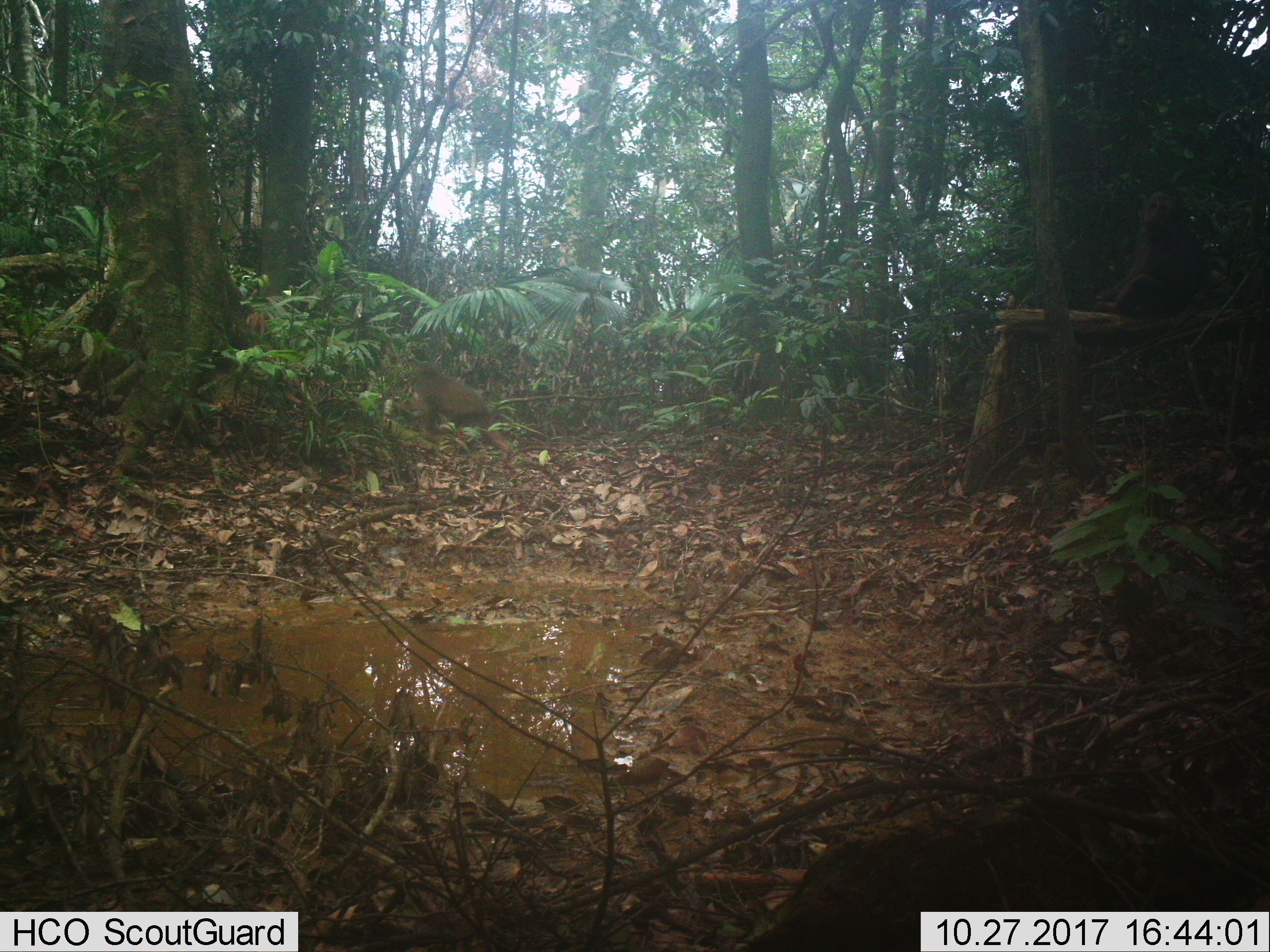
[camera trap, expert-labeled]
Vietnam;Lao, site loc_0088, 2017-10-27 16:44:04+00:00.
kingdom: Animalia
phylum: Chordata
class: Mammalia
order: Primates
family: Cercopithecidae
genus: Macaca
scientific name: Macaca arctoides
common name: stump-tailed macaque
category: stump tailed macaque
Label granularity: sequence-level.